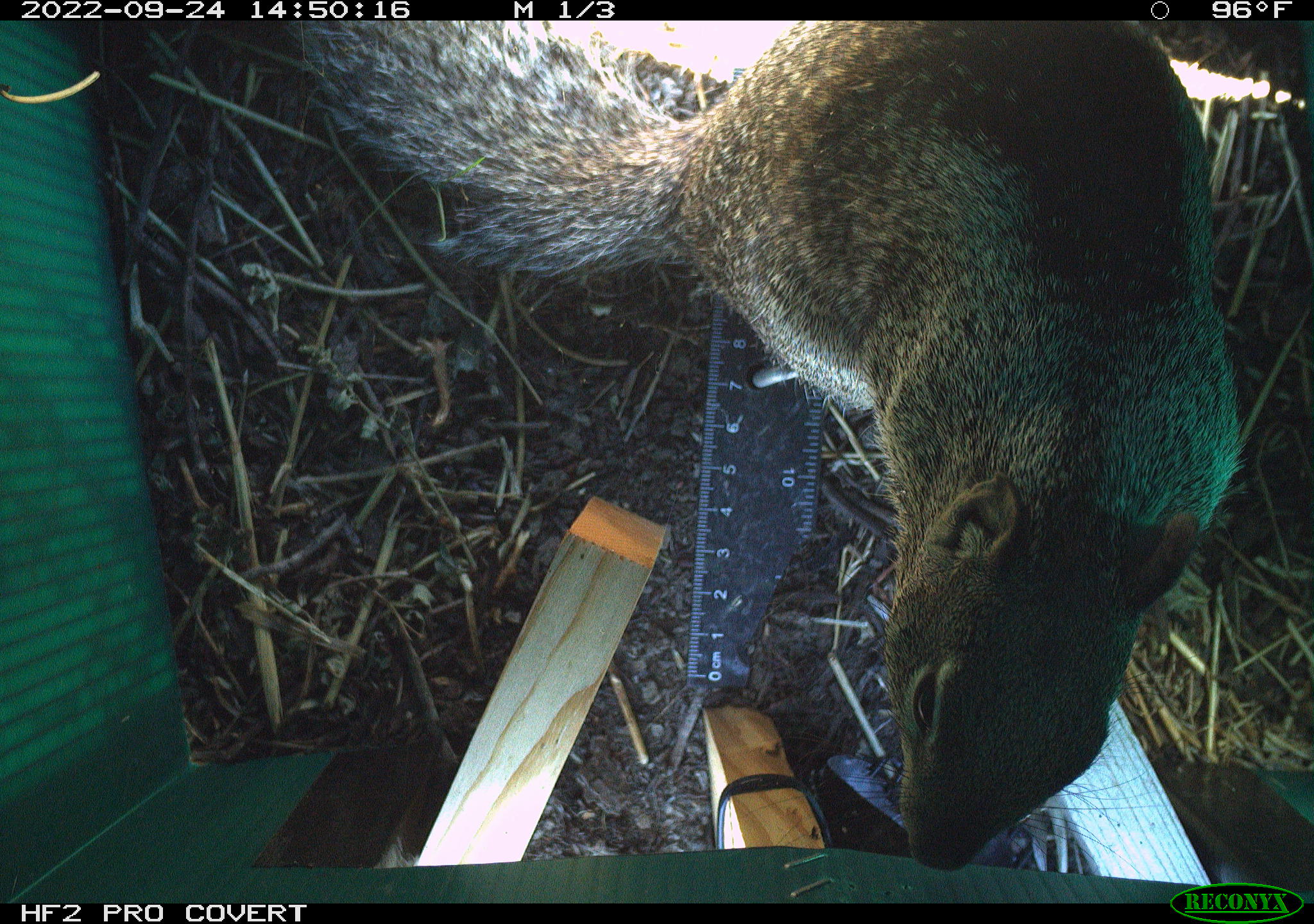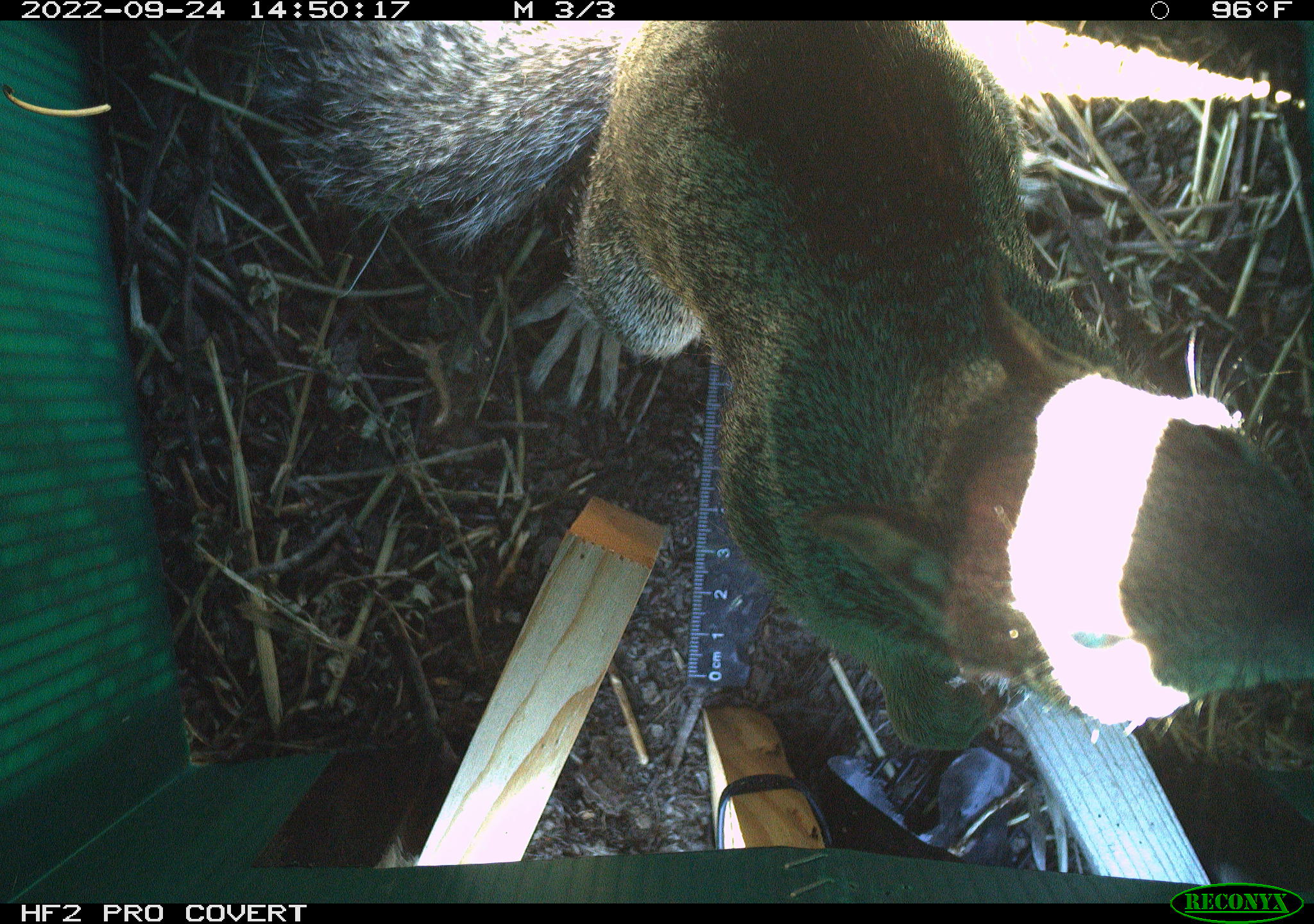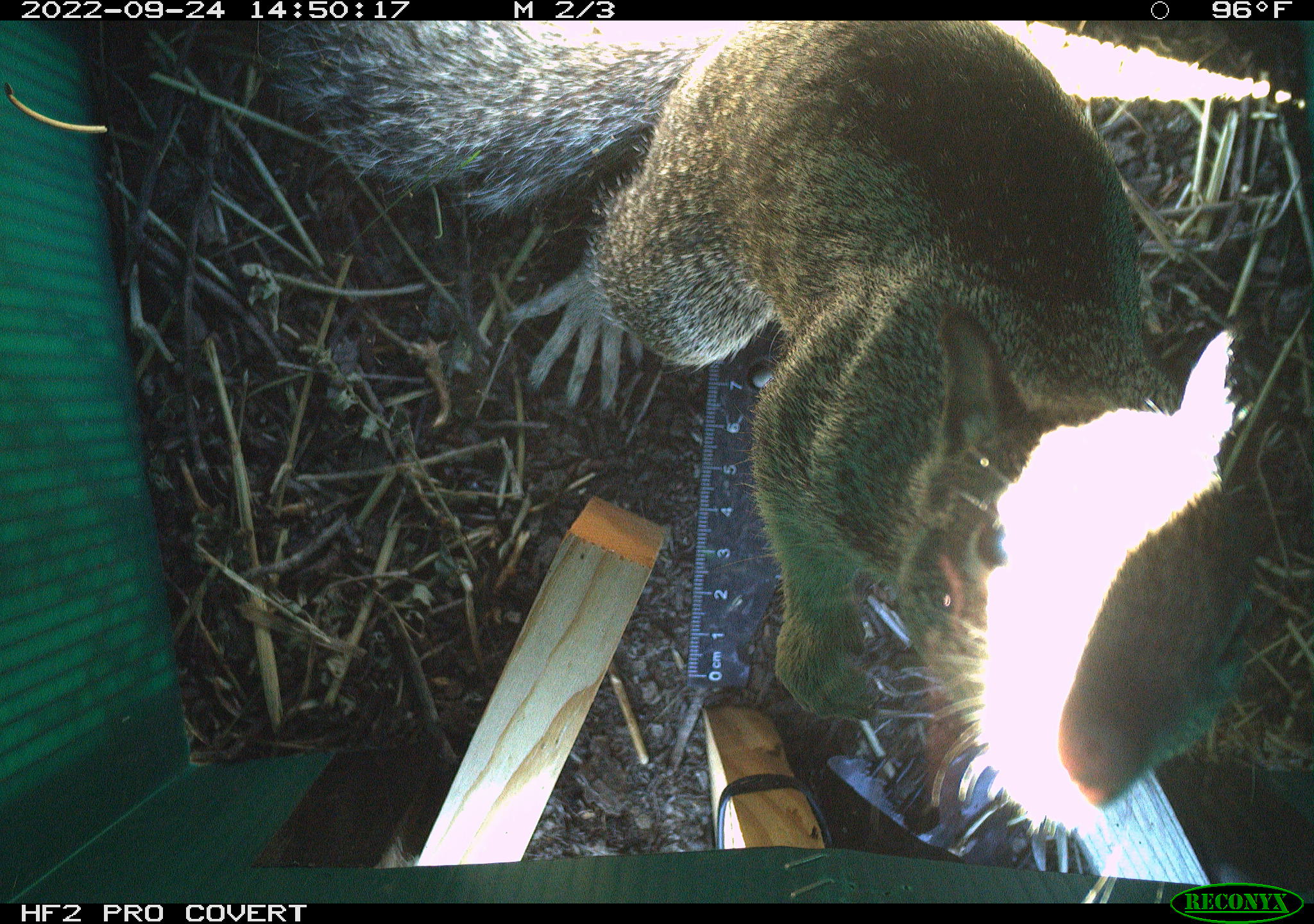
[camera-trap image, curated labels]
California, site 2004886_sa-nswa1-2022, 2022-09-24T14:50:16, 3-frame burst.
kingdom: Animalia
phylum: Chordata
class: Mammalia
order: Rodentia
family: Sciuridae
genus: Otospermophilus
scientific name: Otospermophilus beecheyi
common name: california ground squirrel